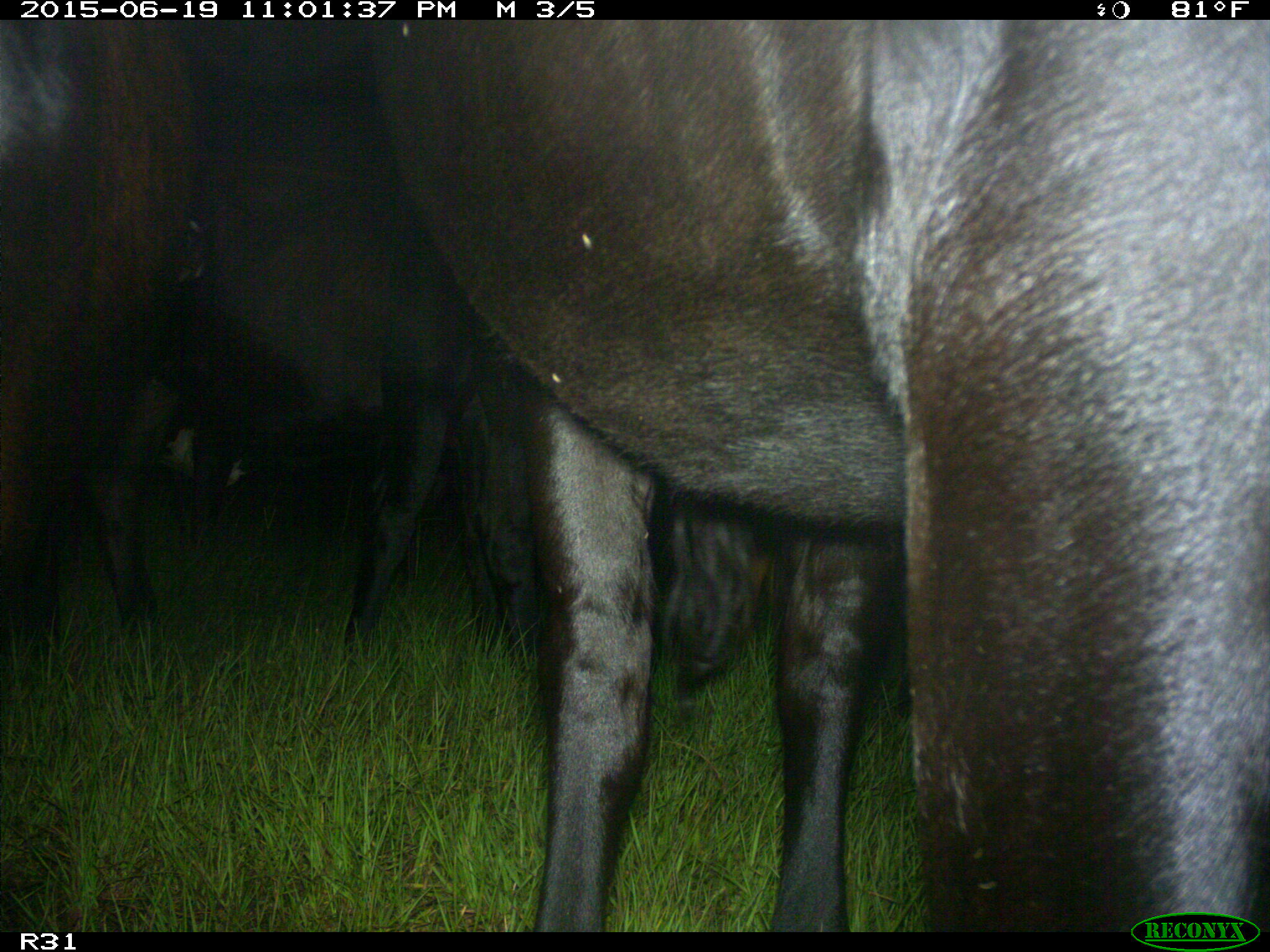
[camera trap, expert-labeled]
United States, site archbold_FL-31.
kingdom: Animalia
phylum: Chordata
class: Mammalia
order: Artiodactyla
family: Bovidae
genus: Bos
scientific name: Bos taurus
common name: domestic cow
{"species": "Bos taurus (domestic cow)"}